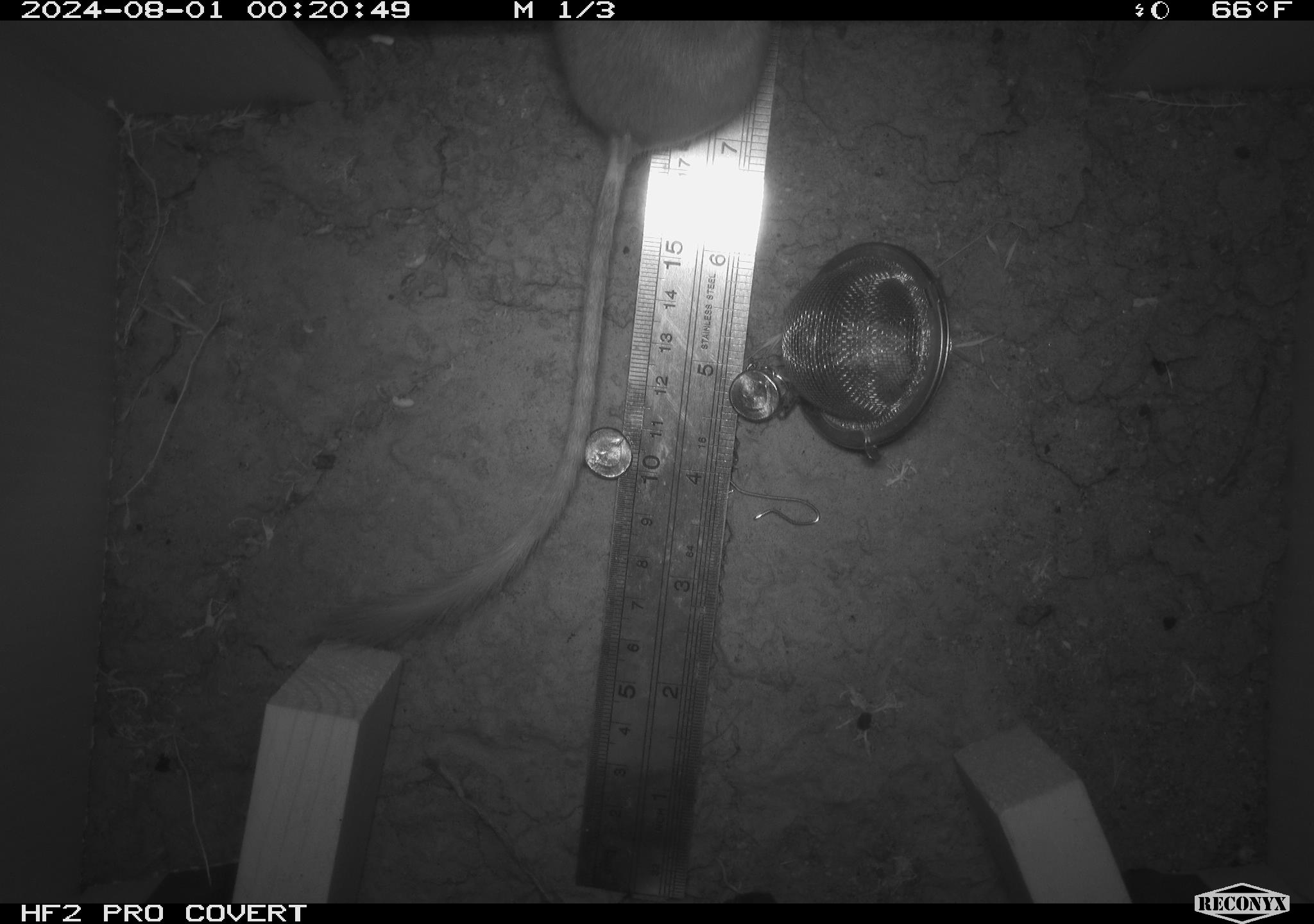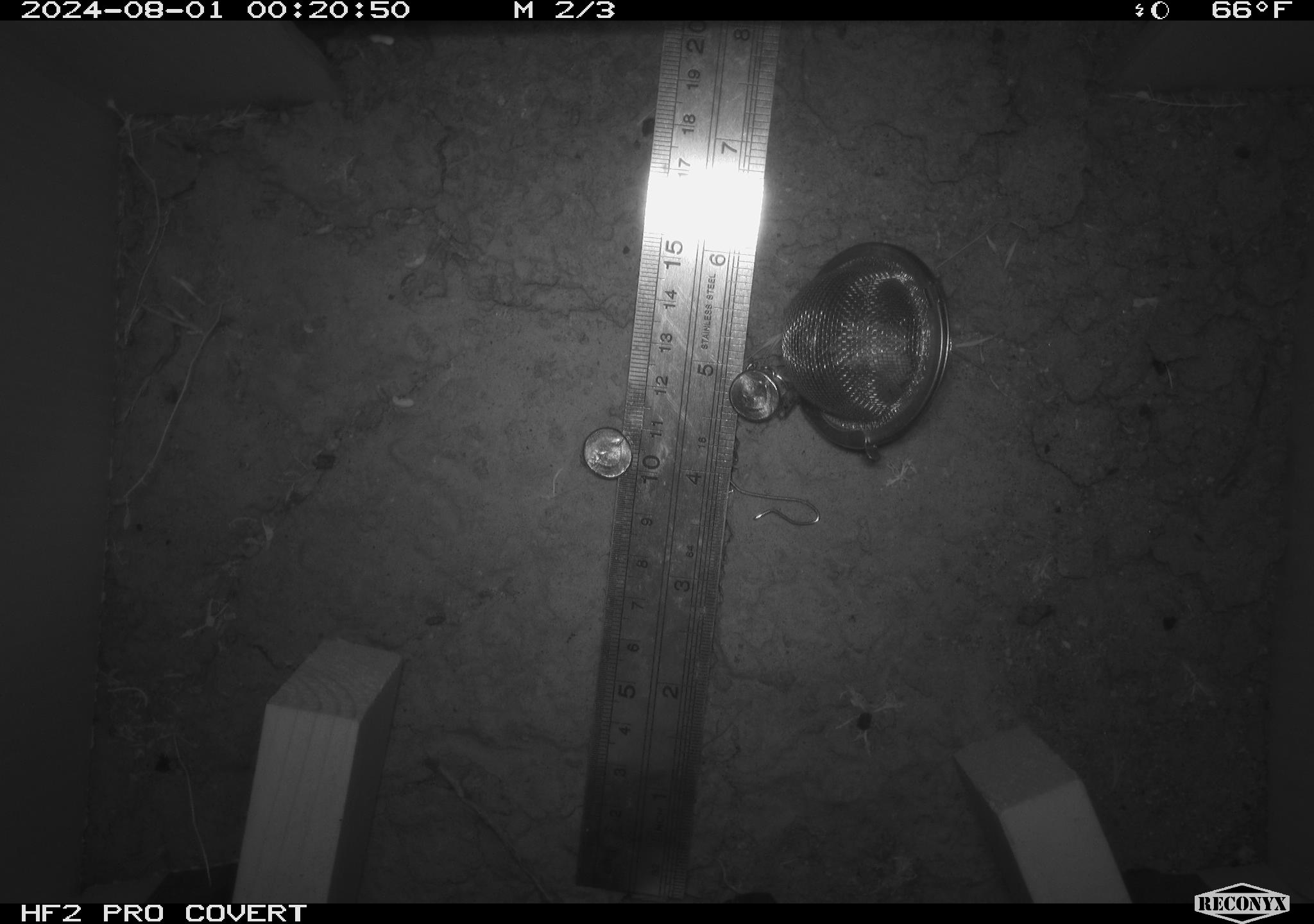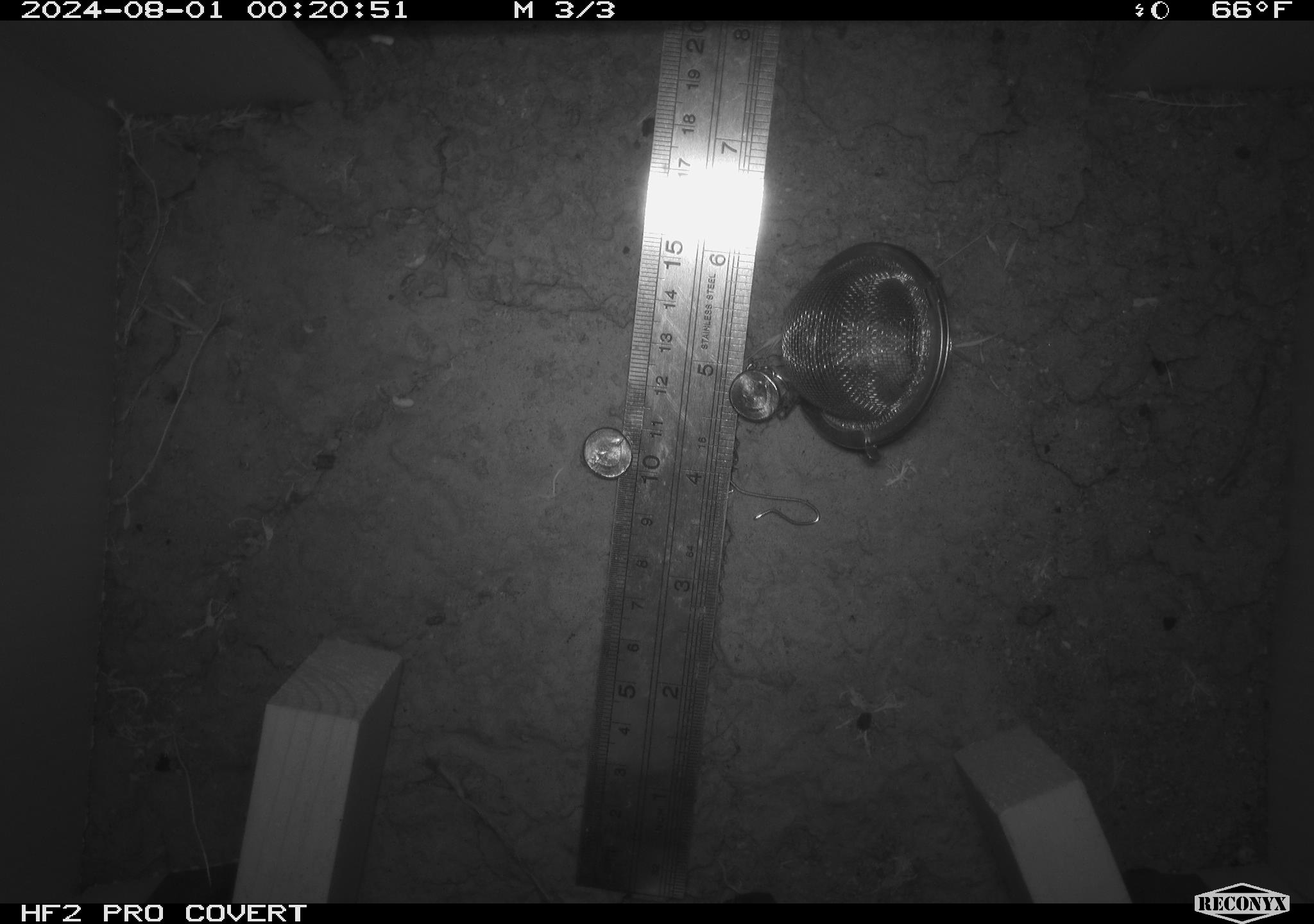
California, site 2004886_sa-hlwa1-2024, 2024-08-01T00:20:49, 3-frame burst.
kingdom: Animalia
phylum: Chordata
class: Mammalia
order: Rodentia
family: Heteromyidae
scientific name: Heteromyidae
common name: kangaroo rats and pocket mice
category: heteromyidae family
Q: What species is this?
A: Heteromyidae family (kangaroo rats and pocket mice) (Heteromyidae).